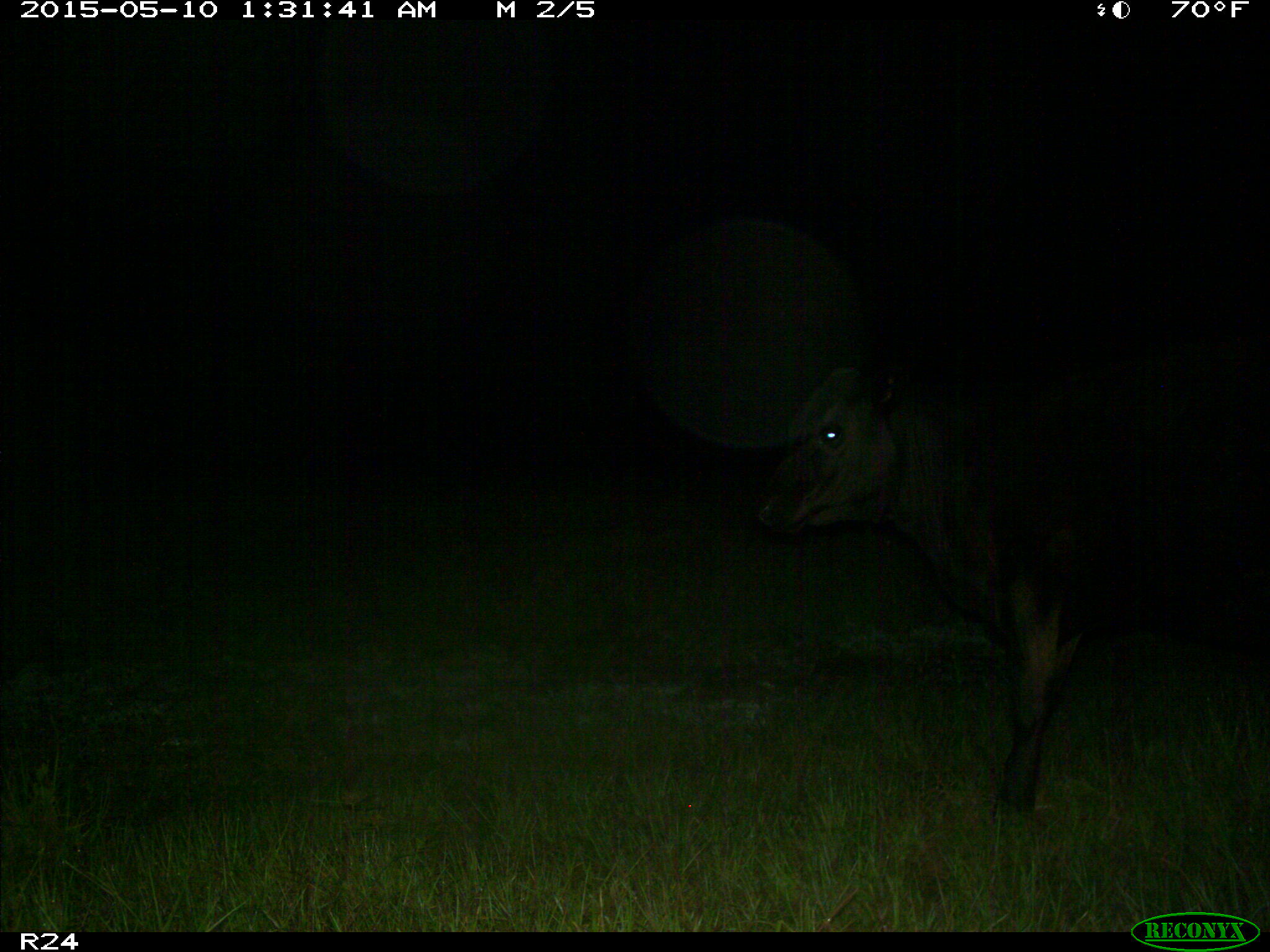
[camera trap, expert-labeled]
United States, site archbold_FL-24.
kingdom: Animalia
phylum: Chordata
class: Mammalia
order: Artiodactyla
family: Bovidae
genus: Bos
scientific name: Bos taurus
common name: domestic cow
Bos taurus (domestic cow).